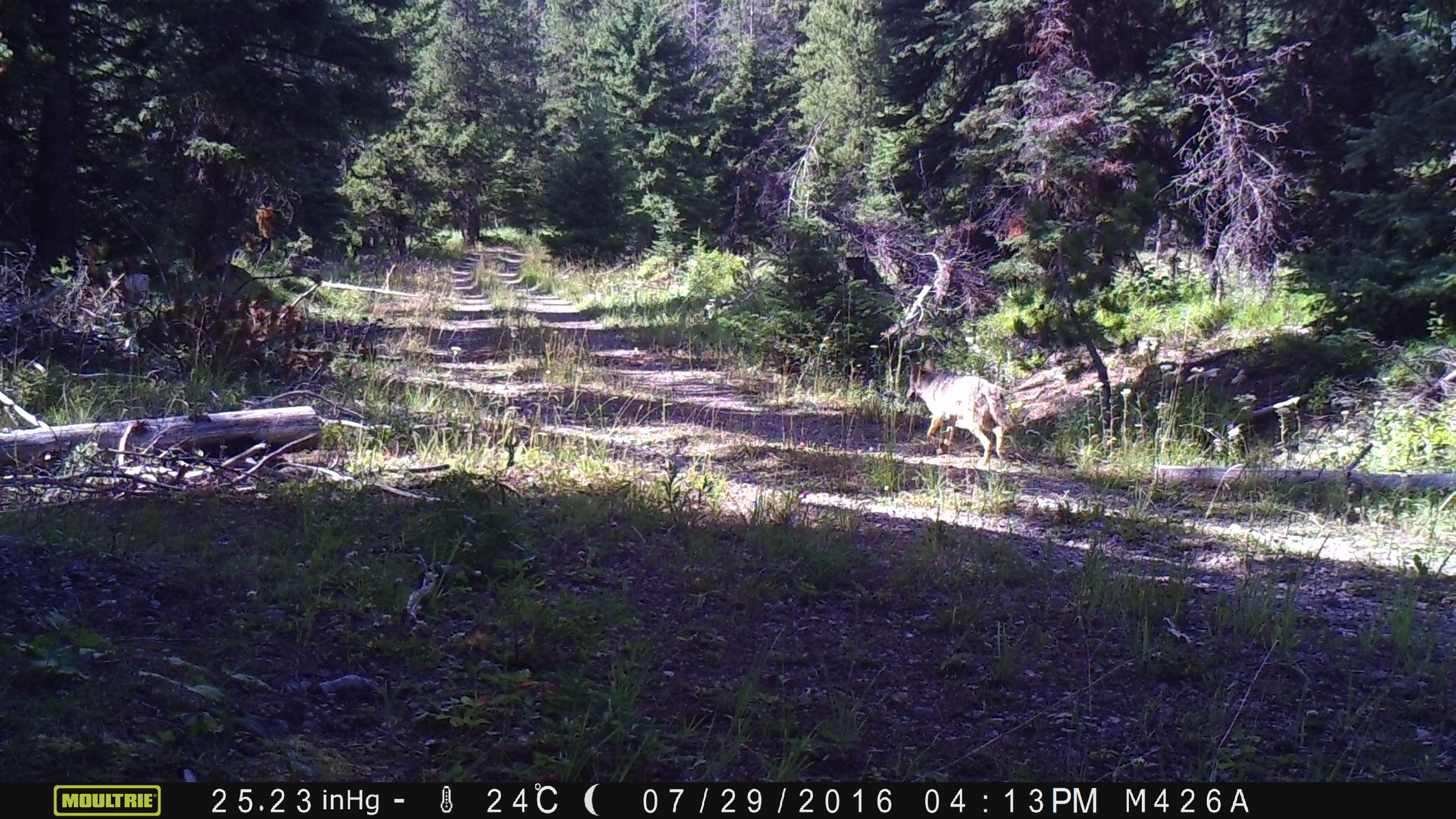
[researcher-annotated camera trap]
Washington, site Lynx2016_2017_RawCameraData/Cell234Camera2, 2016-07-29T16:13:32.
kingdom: Animalia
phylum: Chordata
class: Mammalia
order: Carnivora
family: Canidae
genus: Canis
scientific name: Canis latrans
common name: coyote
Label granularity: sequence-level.